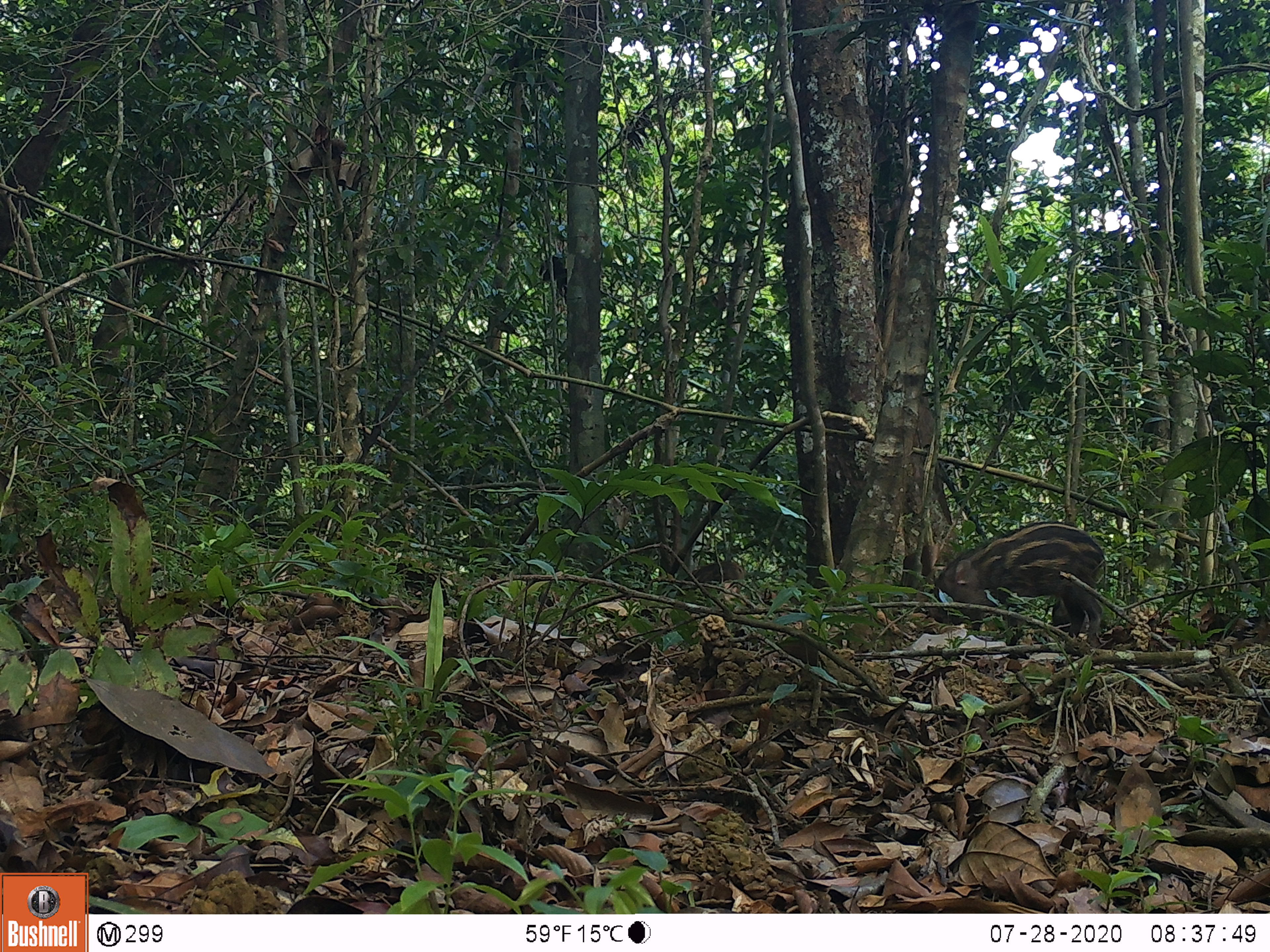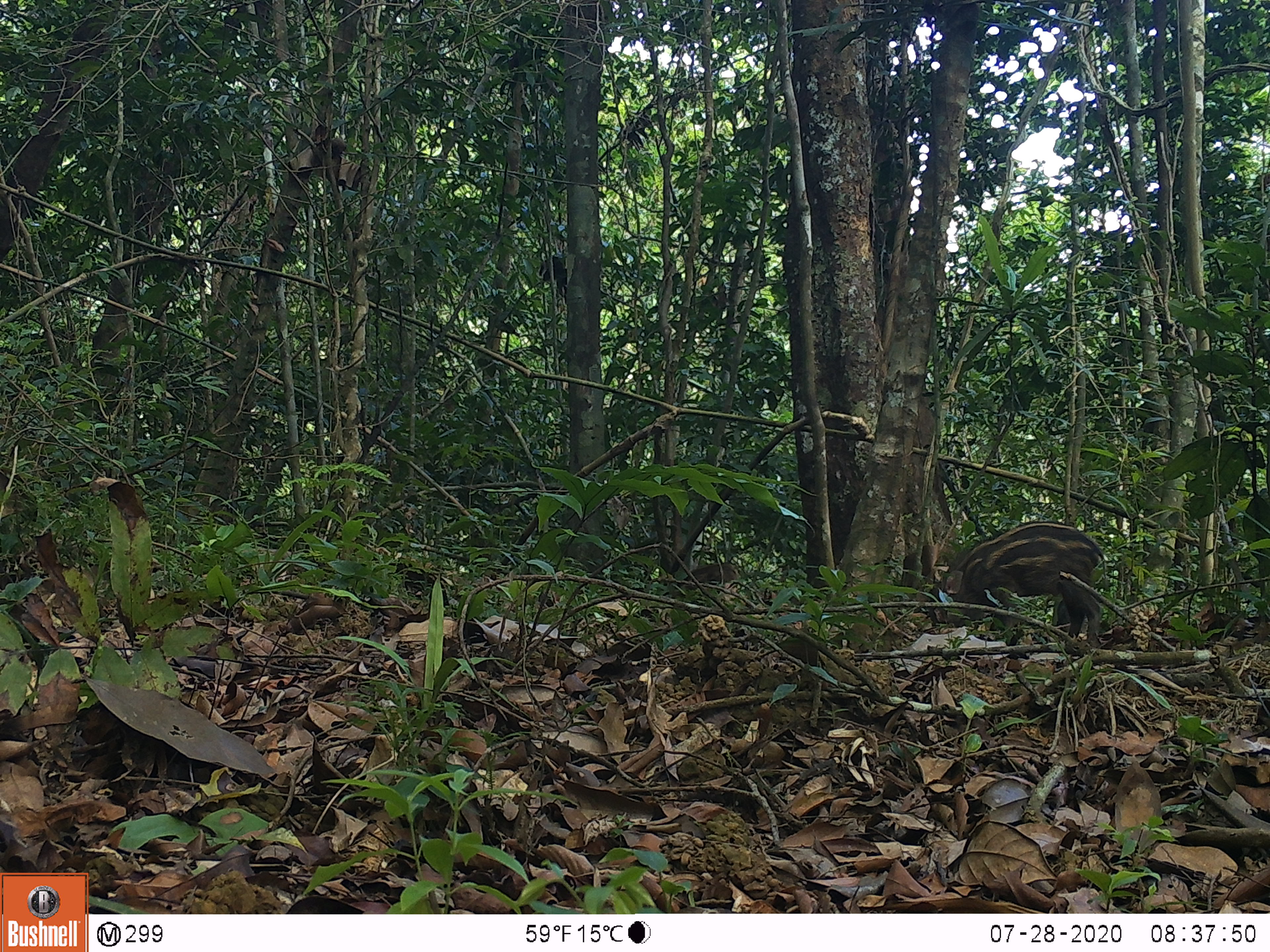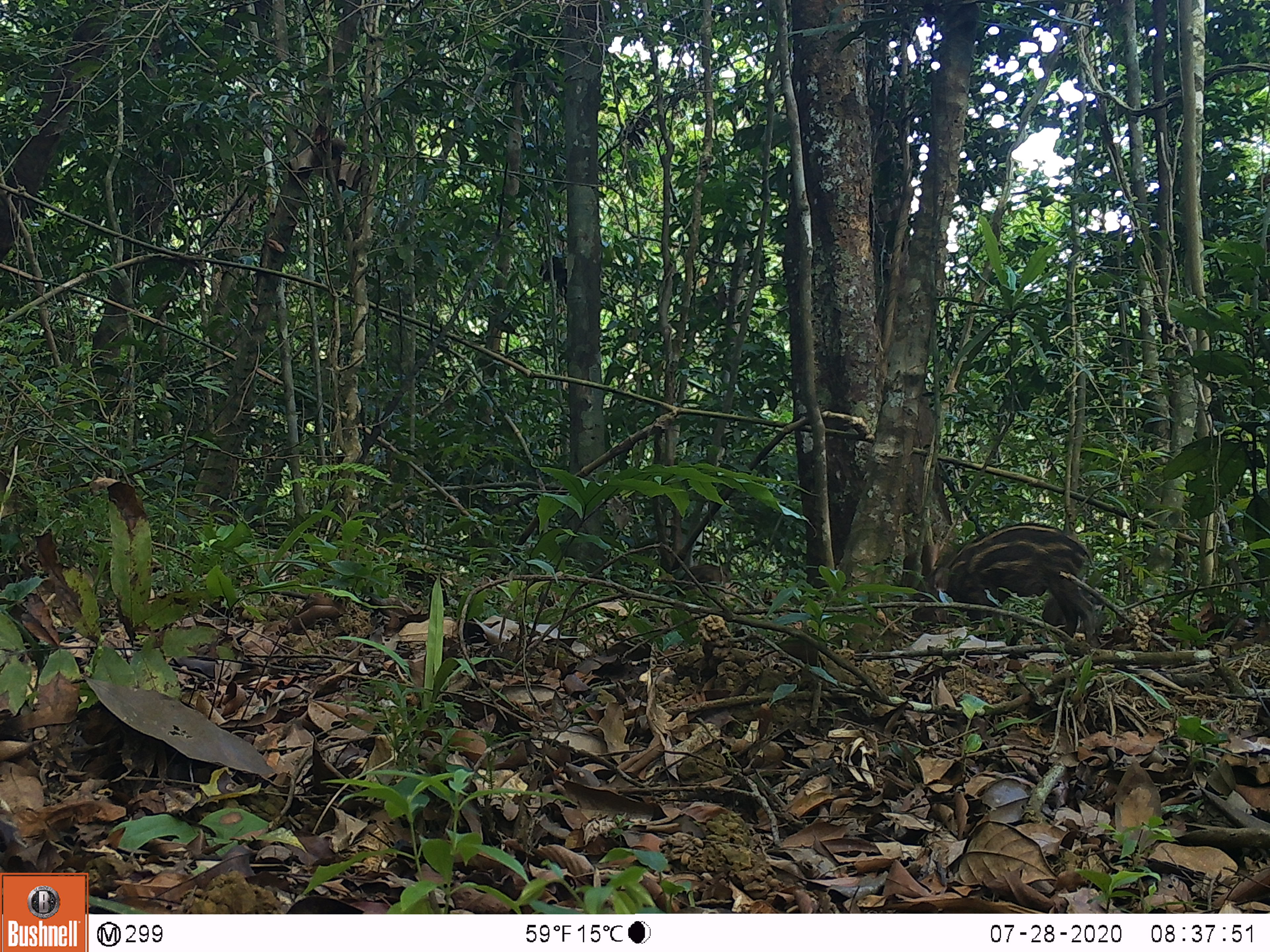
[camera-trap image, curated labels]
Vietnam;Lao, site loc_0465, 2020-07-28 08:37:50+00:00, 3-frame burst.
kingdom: Animalia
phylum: Chordata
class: Mammalia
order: Artiodactyla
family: Suidae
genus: Sus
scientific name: Sus scrofa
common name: eurasian wild pig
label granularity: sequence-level